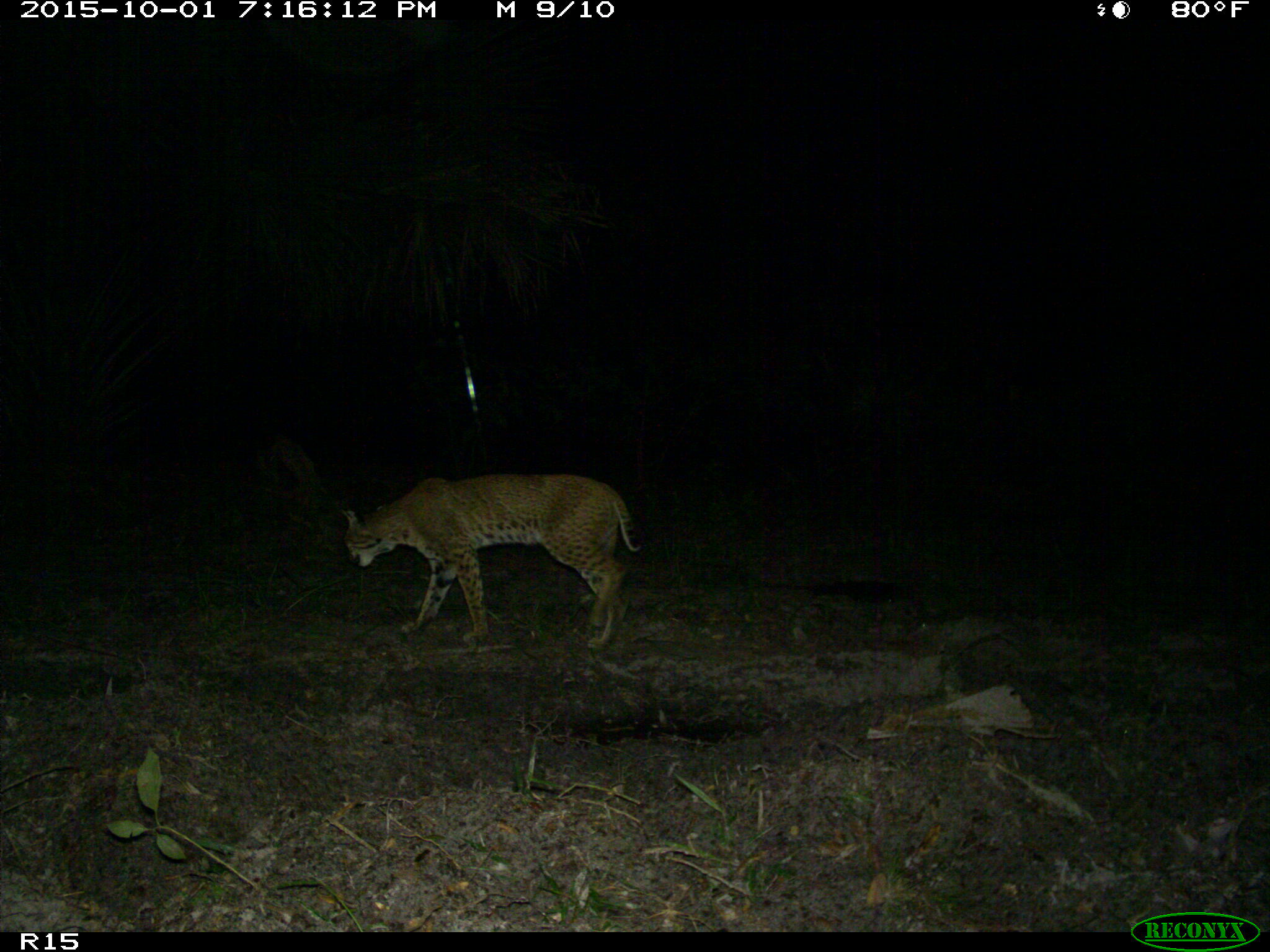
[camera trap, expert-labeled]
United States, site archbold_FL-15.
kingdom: Animalia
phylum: Chordata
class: Mammalia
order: Carnivora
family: Felidae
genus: Lynx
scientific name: Lynx rufus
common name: bobcat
Lynx rufus (bobcat).